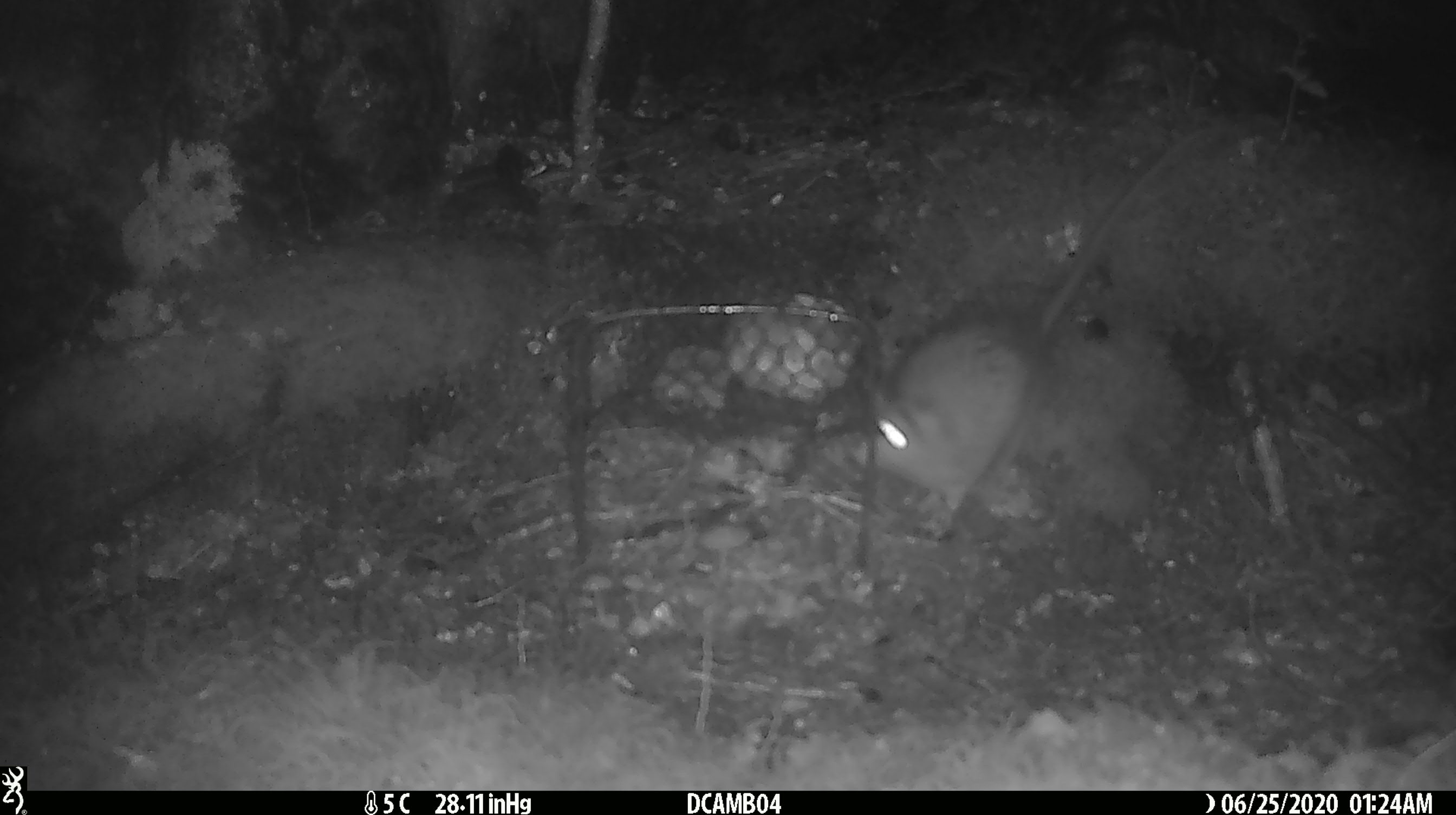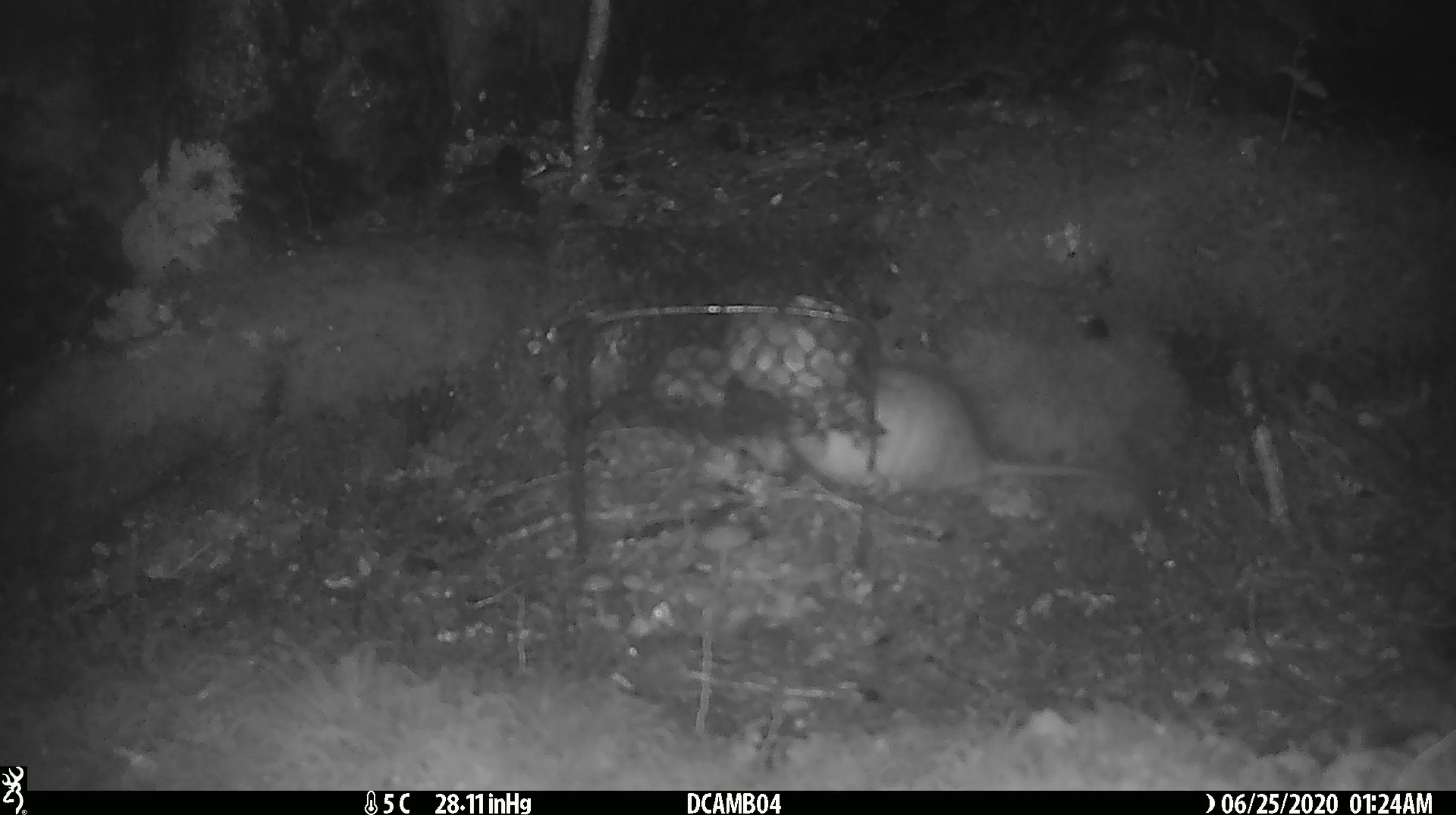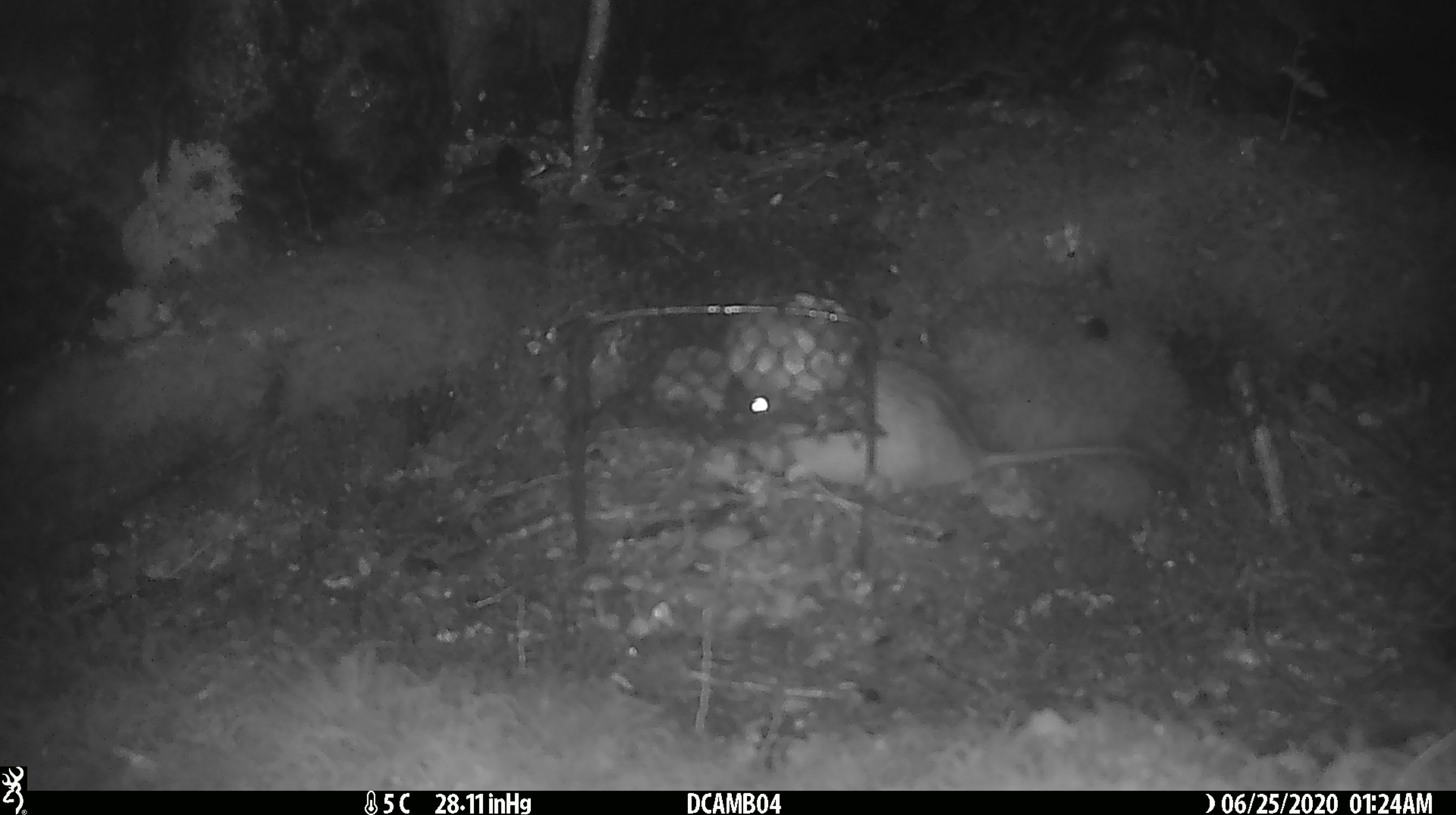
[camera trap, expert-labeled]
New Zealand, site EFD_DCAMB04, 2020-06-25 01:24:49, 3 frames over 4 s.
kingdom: Animalia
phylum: Chordata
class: Mammalia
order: Rodentia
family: Muridae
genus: Rattus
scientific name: Rattus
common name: rat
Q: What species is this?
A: Rat (Rattus).